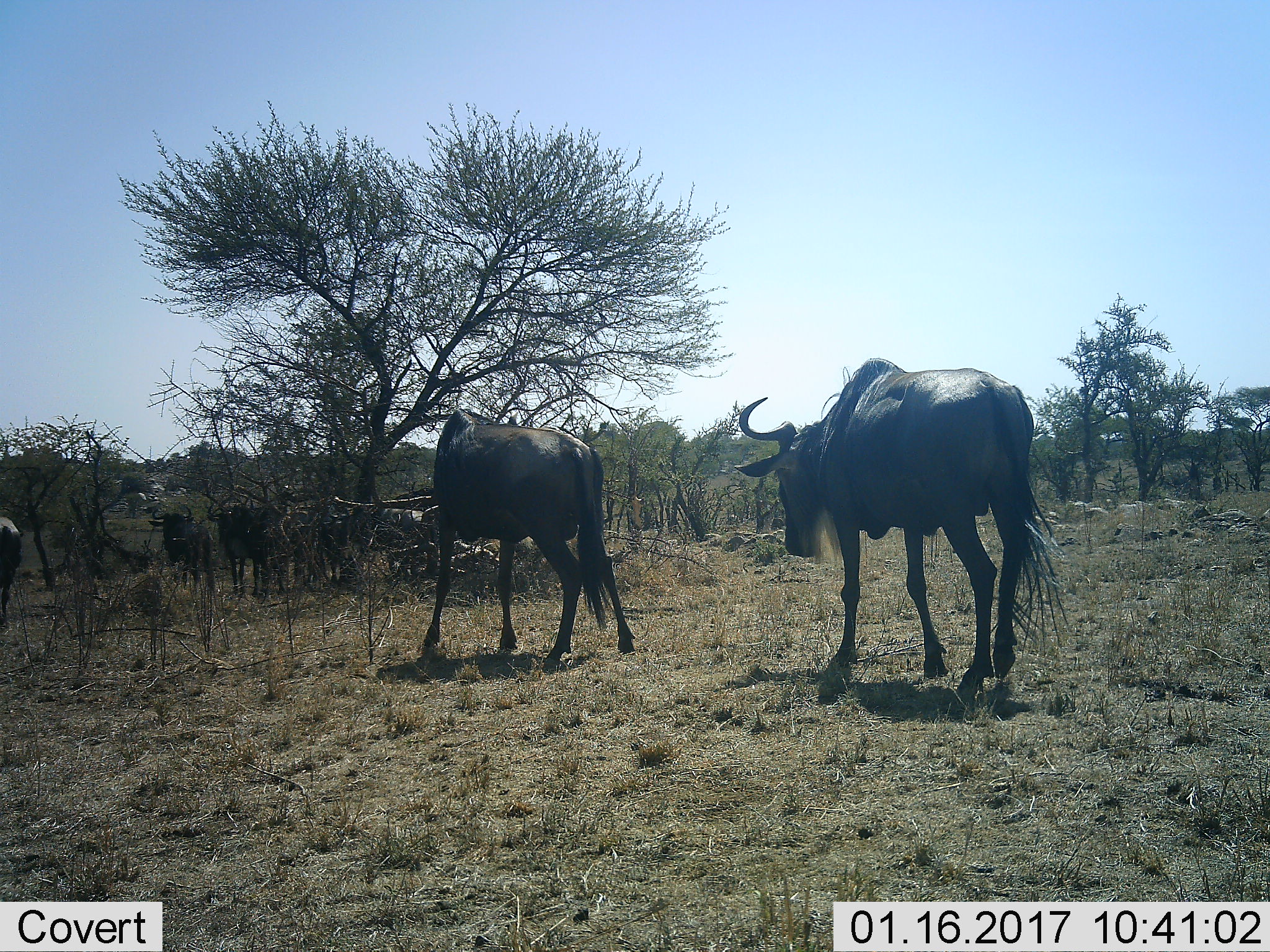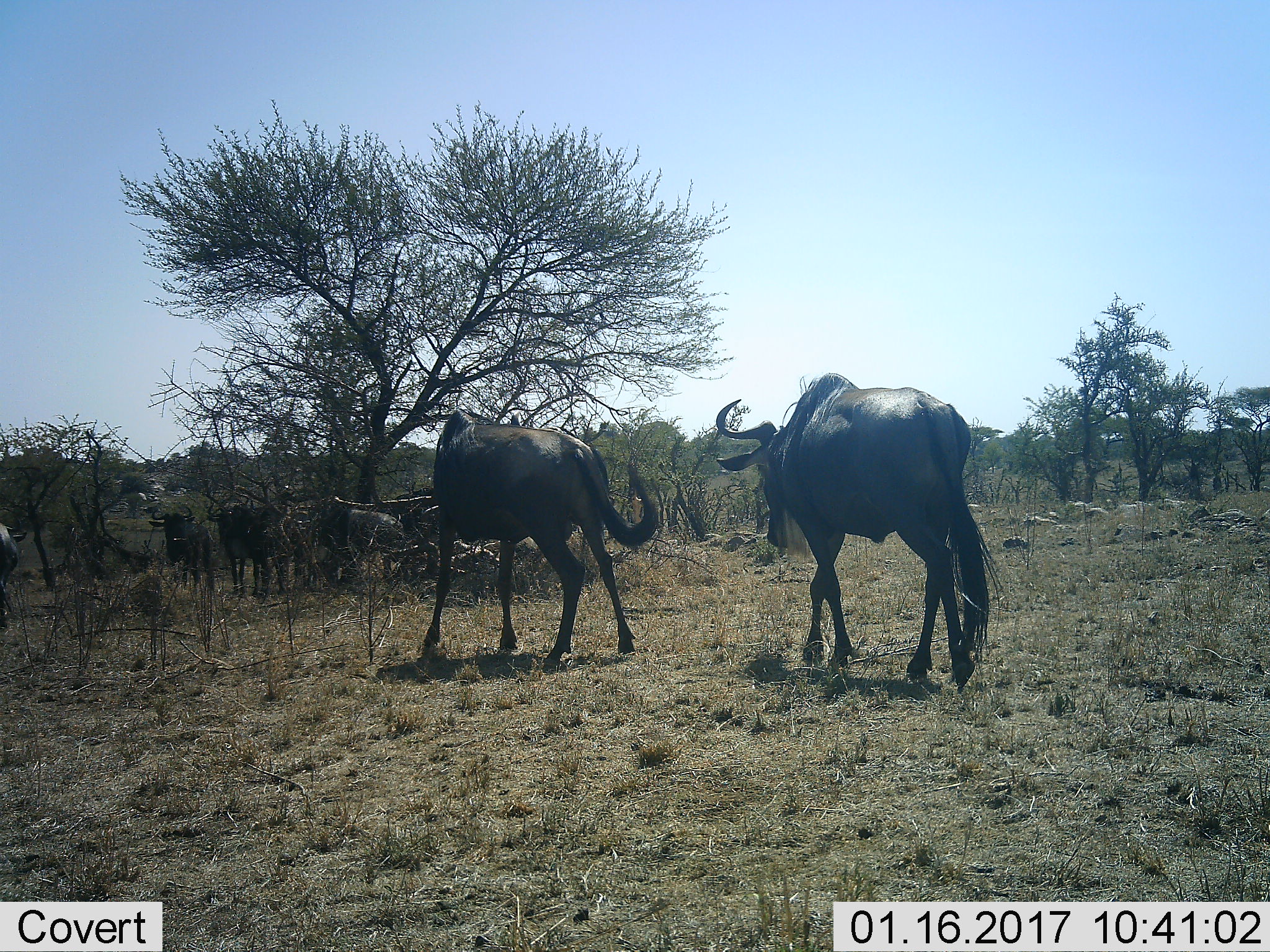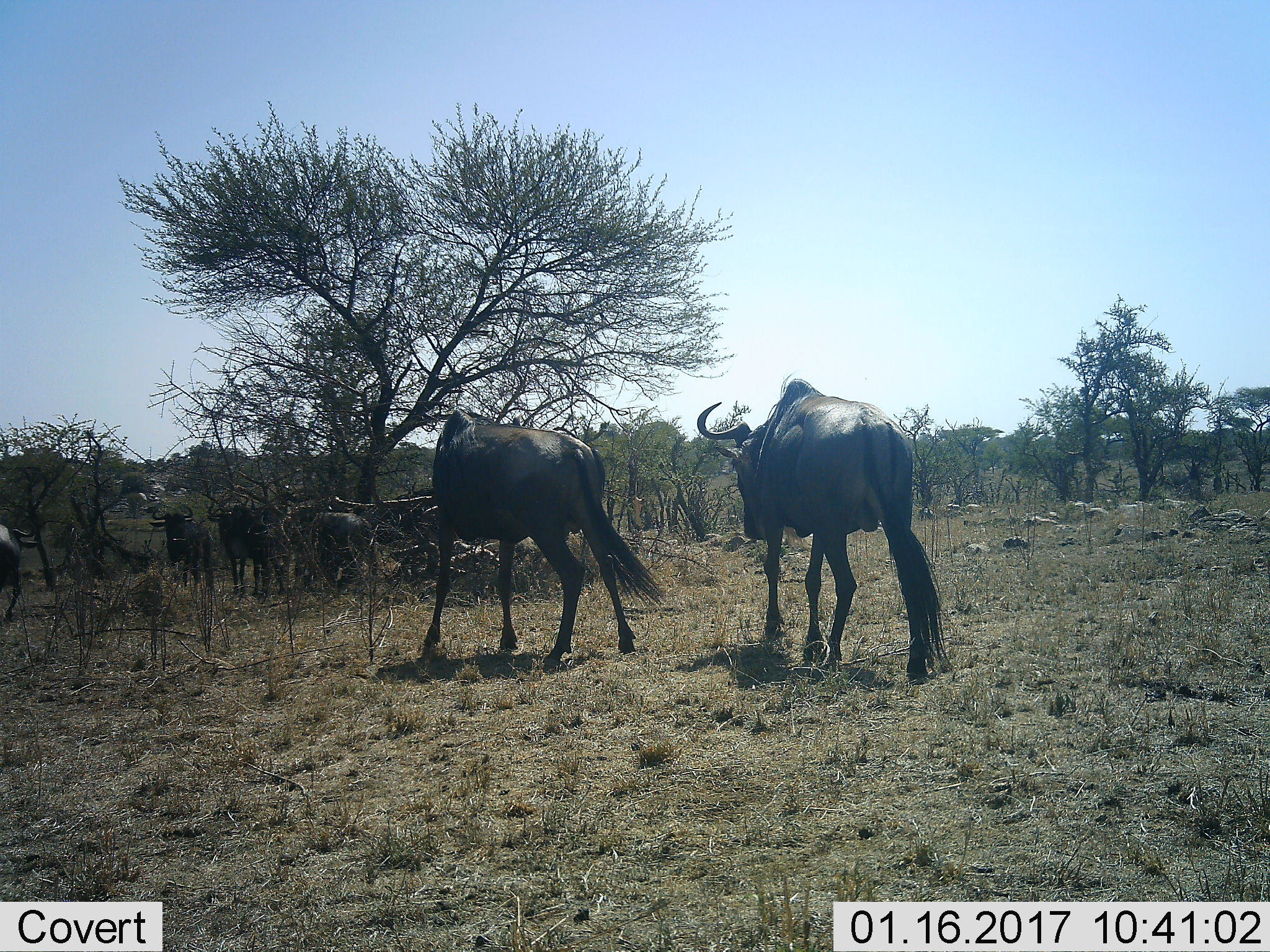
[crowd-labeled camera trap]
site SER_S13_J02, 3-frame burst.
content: unidentified animal